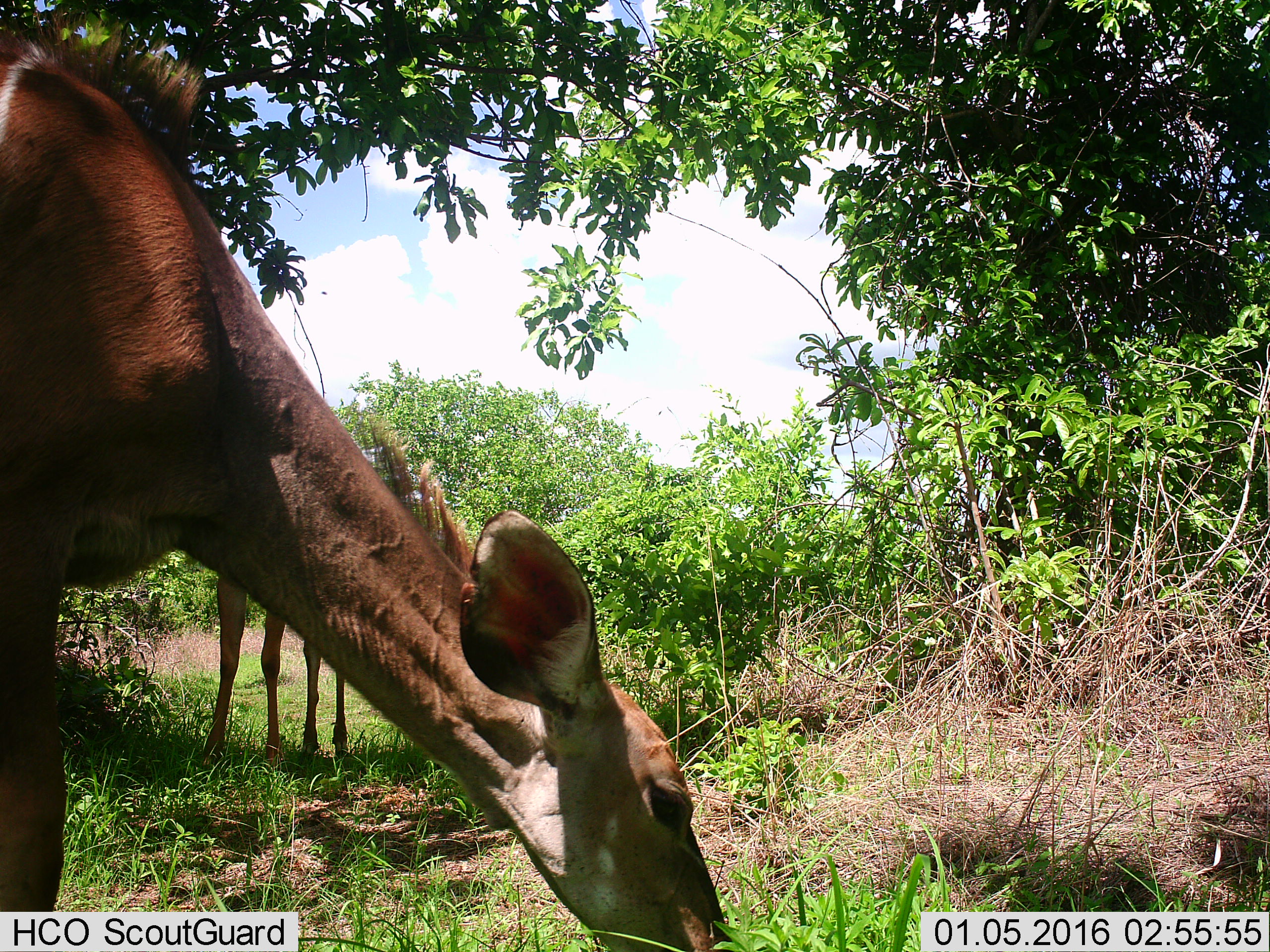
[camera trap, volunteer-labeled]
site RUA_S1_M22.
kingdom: Animalia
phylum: Chordata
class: Mammalia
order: Artiodactyla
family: Bovidae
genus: Tragelaphus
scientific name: Tragelaphus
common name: kudu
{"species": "kudu (Tragelaphus)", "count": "2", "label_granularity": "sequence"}